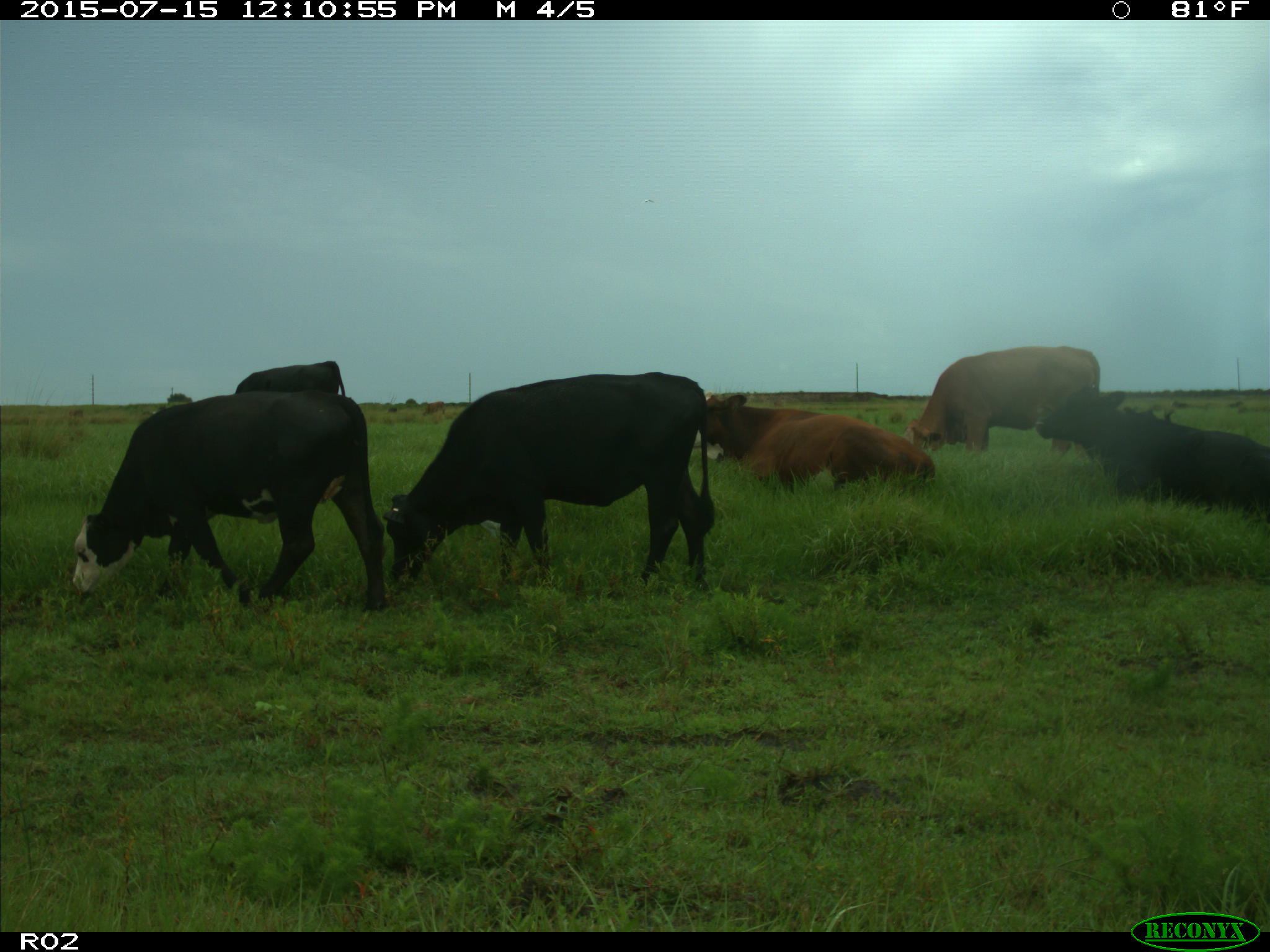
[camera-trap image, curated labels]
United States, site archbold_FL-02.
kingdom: Animalia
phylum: Chordata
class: Mammalia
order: Artiodactyla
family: Bovidae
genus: Bos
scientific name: Bos taurus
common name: domestic cow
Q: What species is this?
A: Bos taurus (domestic cow).